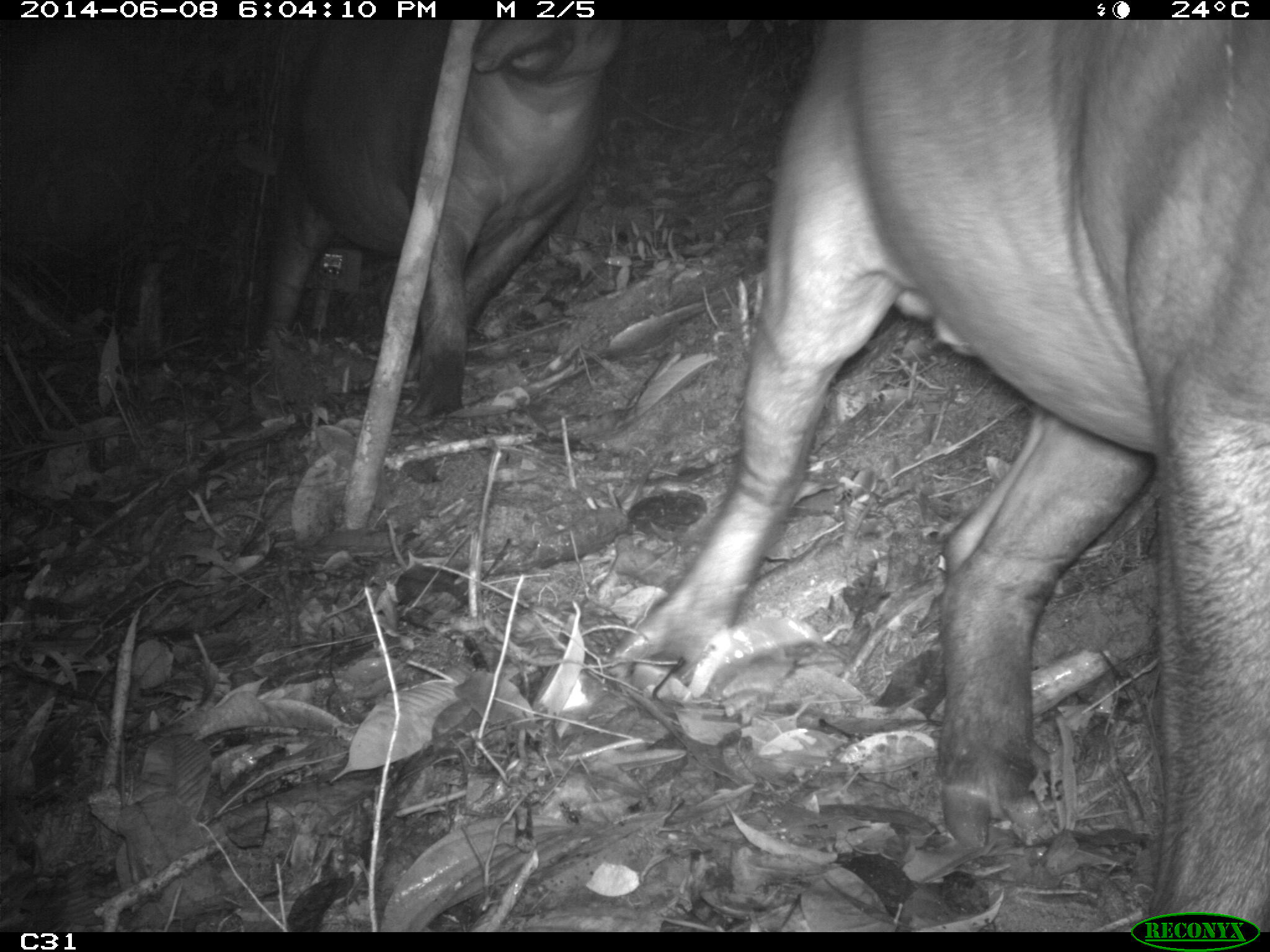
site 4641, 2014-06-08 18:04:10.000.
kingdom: Animalia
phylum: Chordata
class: Mammalia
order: Perissodactyla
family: Tapiridae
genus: Tapirus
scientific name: Tapirus terrestris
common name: south american tapir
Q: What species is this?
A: Tapirus terrestris (south american tapir).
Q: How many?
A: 2.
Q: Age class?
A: Adult.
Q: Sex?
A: Female.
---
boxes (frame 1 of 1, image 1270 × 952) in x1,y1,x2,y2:
tapirus terrestris: 607,20,1270,931; 255,20,628,422